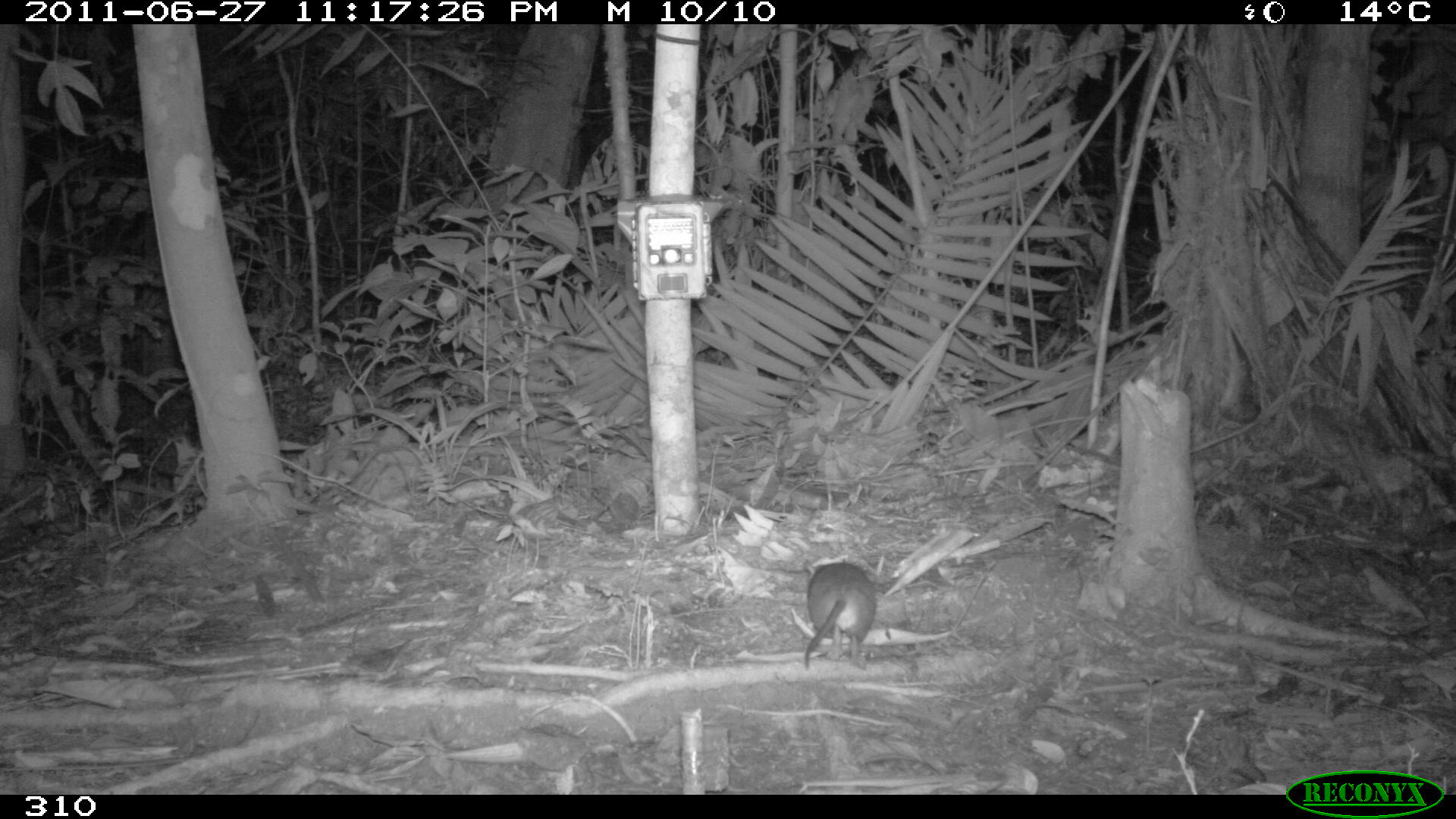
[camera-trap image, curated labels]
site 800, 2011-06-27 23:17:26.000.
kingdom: Animalia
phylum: Chordata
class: Mammalia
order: Rodentia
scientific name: Rodentia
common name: rodents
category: unknown rodent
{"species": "unknown rodent (rodents) (Rodentia)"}